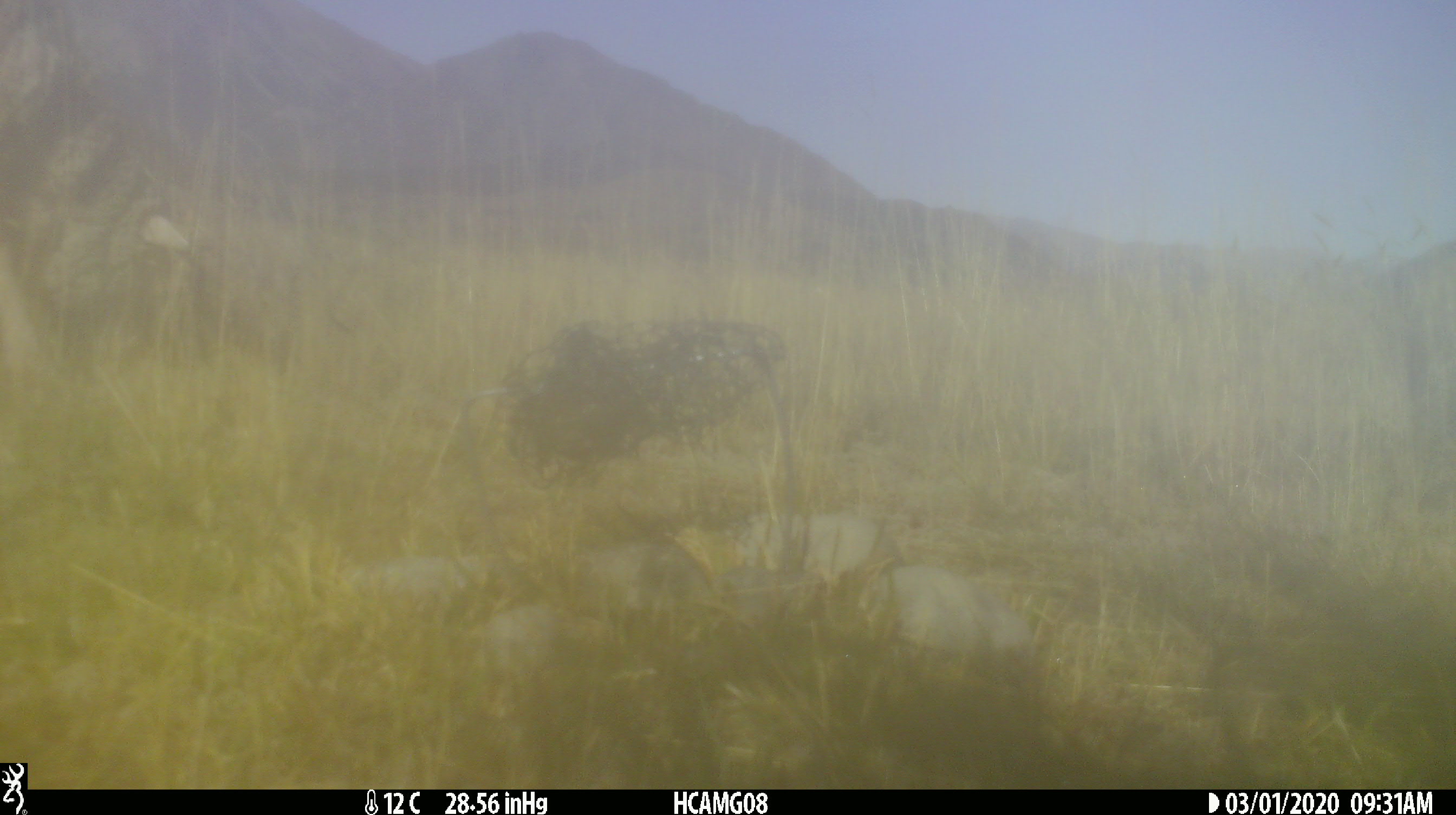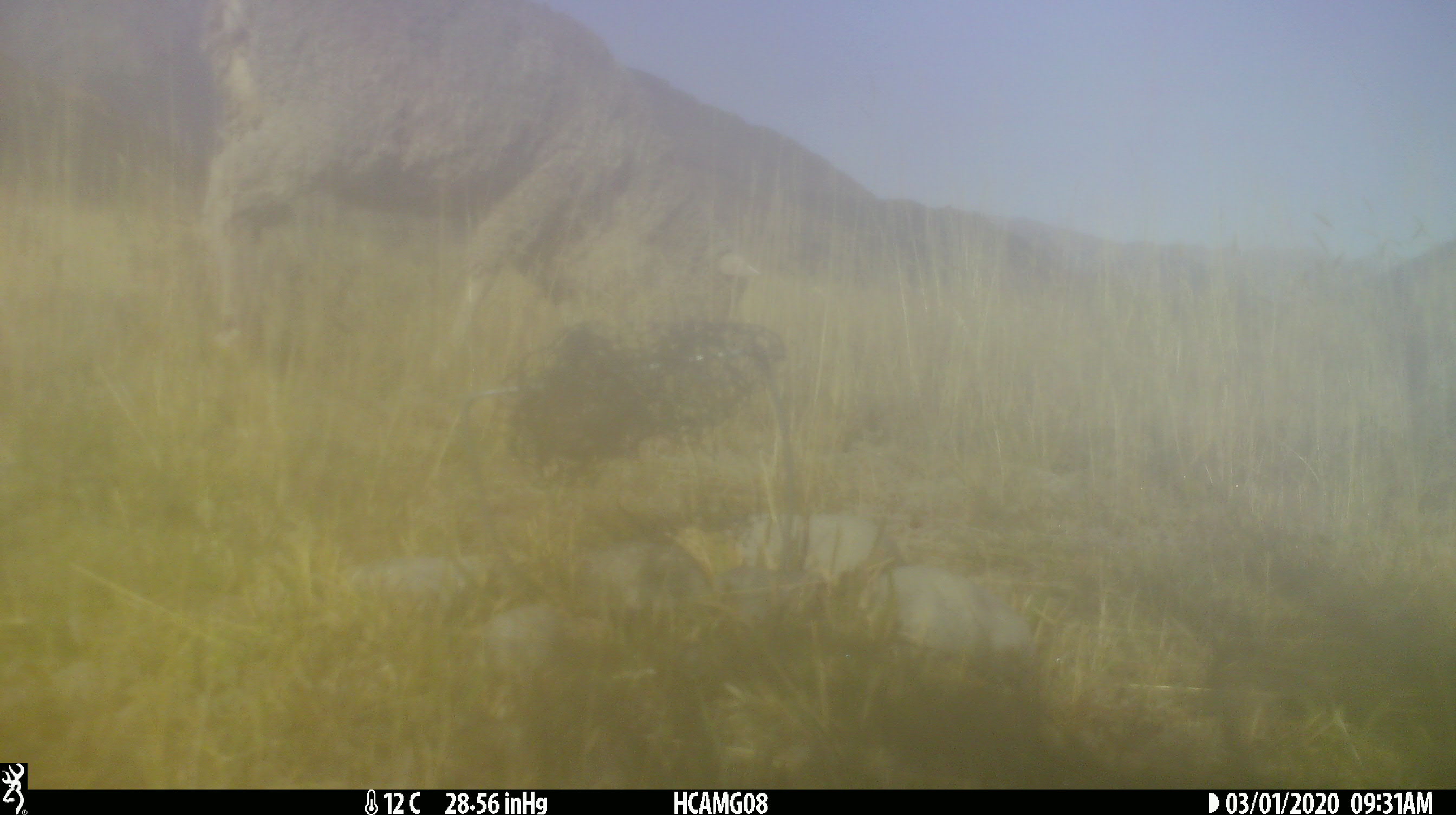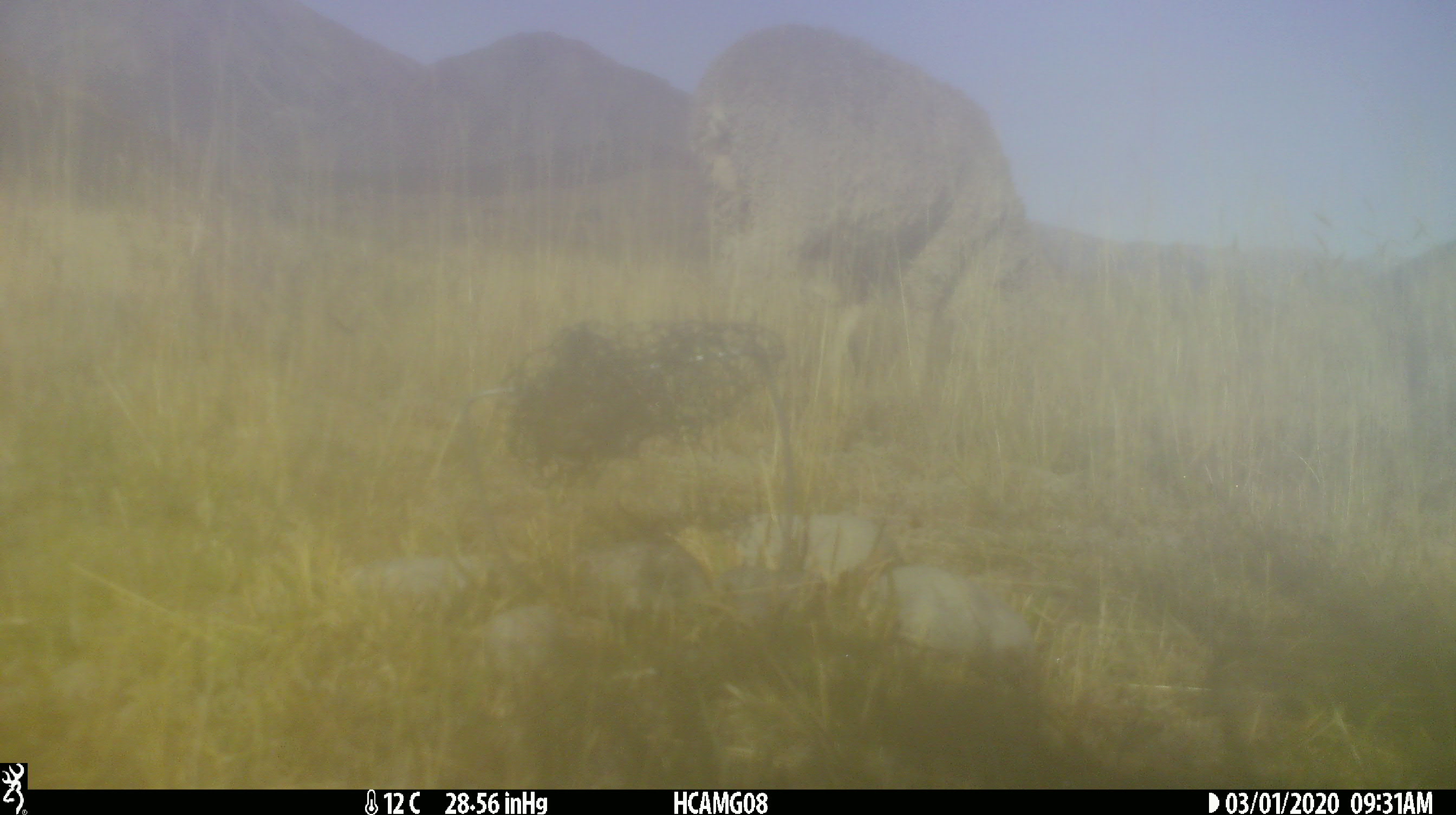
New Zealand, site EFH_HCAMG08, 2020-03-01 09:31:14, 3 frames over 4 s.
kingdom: Animalia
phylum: Chordata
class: Mammalia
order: Artiodactyla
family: Bovidae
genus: Ovis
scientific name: Ovis aries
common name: domestic sheep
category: sheep